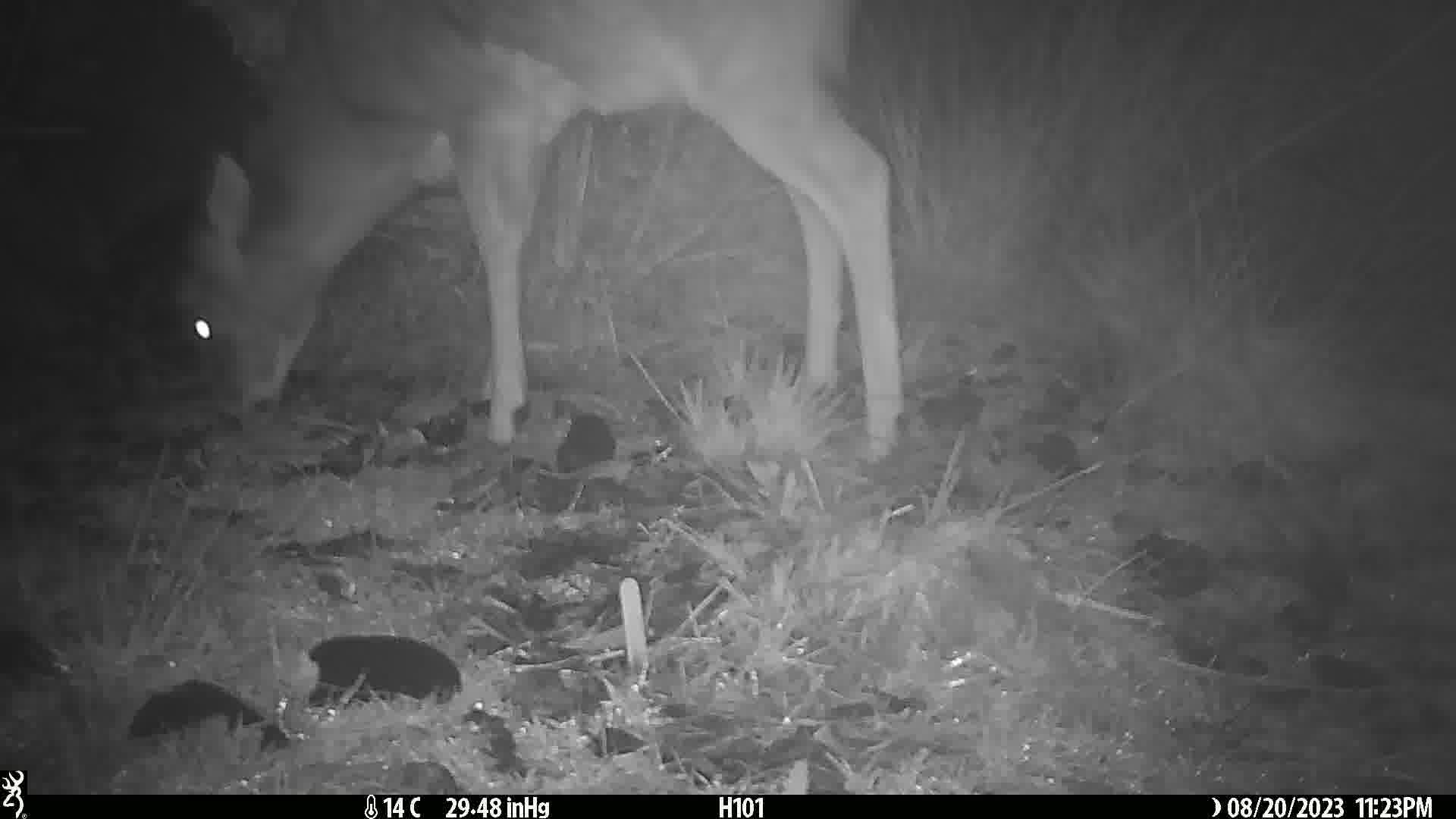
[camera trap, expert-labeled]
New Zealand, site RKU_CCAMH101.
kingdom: Animalia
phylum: Chordata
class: Mammalia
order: Artiodactyla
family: Cervidae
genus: Odocoileus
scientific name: Odocoileus virginianus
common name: white-tailed deer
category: white tailed deer